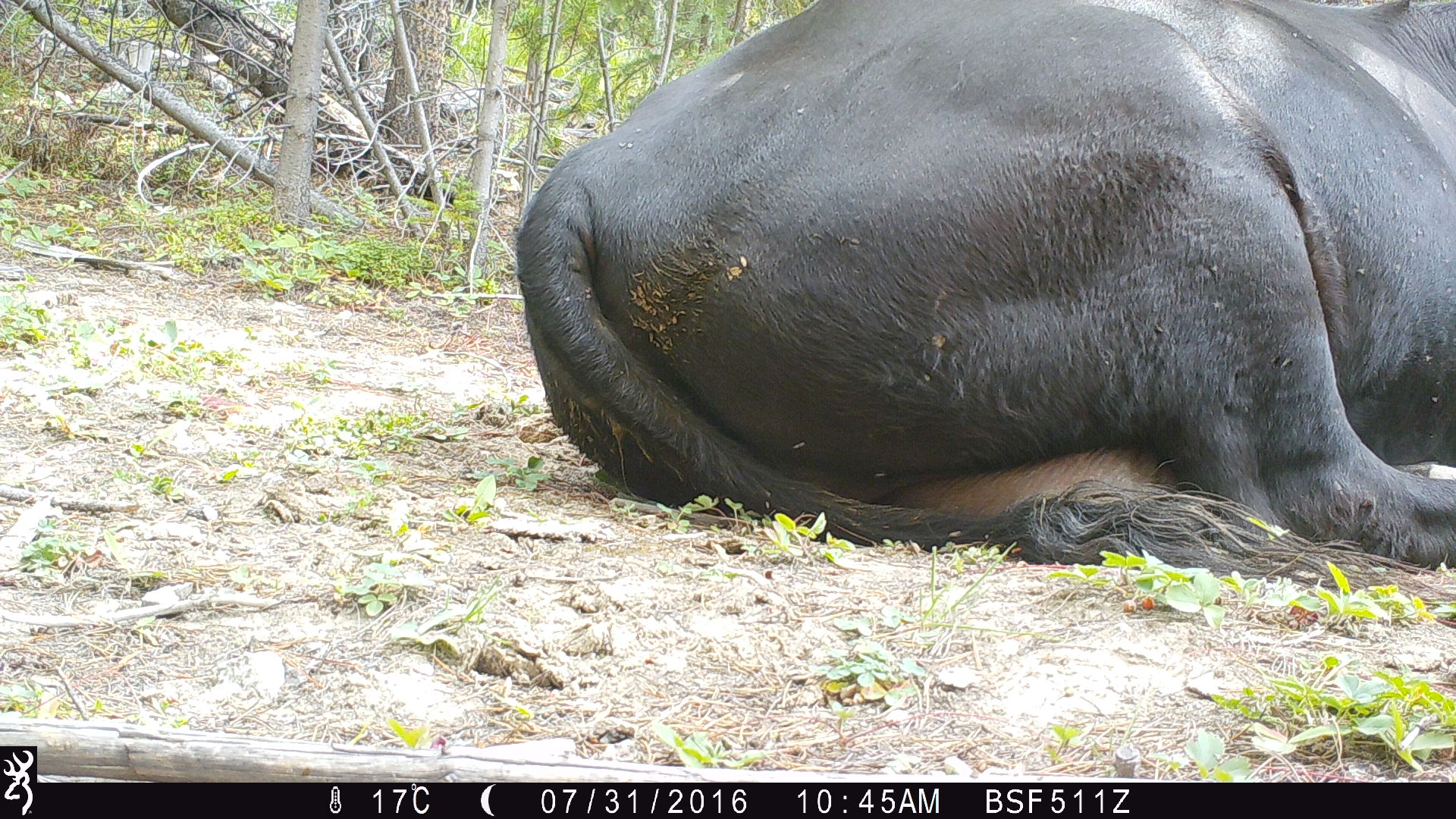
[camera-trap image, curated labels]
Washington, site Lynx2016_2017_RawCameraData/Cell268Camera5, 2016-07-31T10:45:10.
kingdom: Animalia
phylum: Chordata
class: Mammalia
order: Artiodactyla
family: Bovidae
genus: Bos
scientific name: Bos taurus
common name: domestic cattle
Domestic cattle (Bos taurus). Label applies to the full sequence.